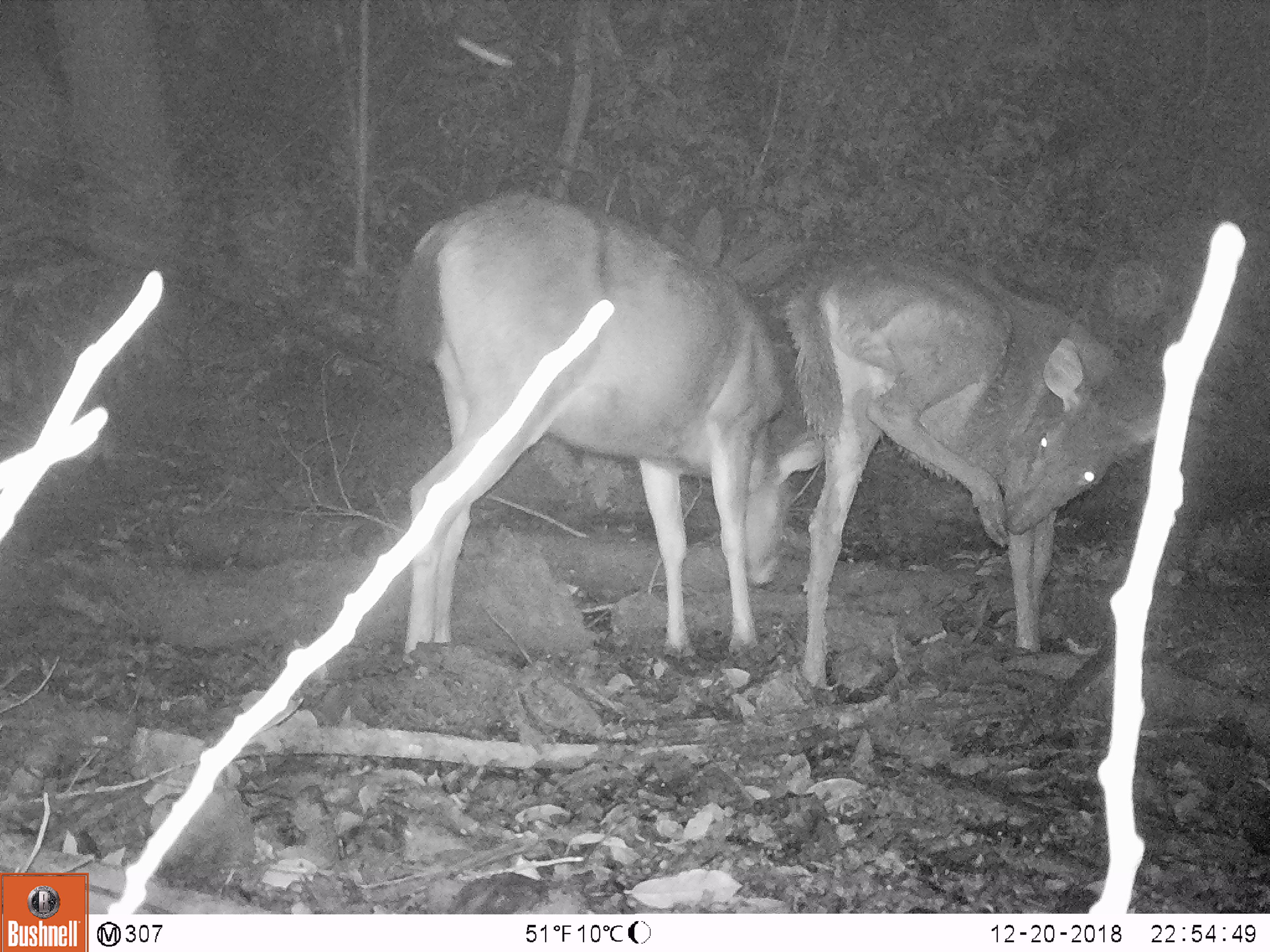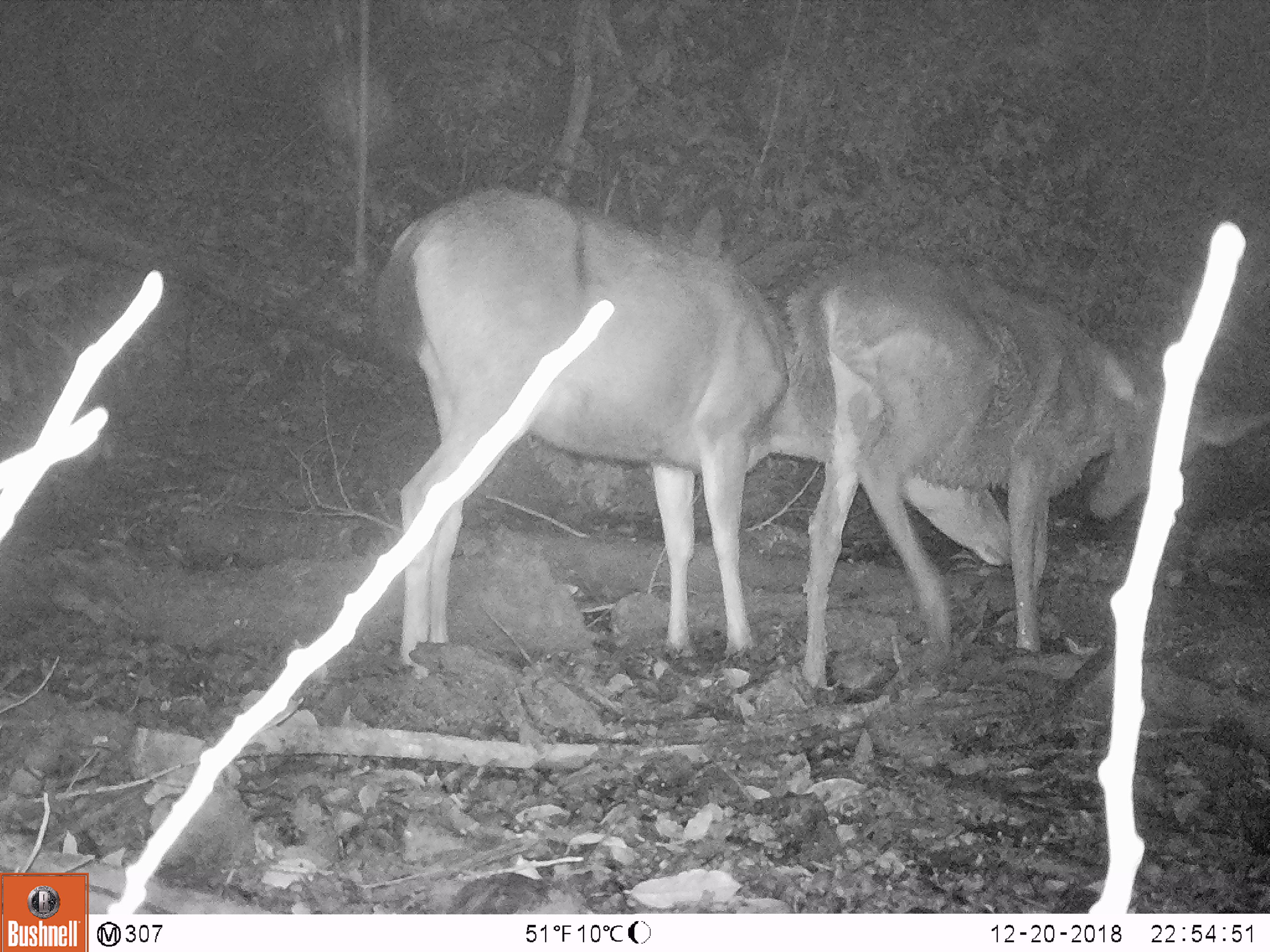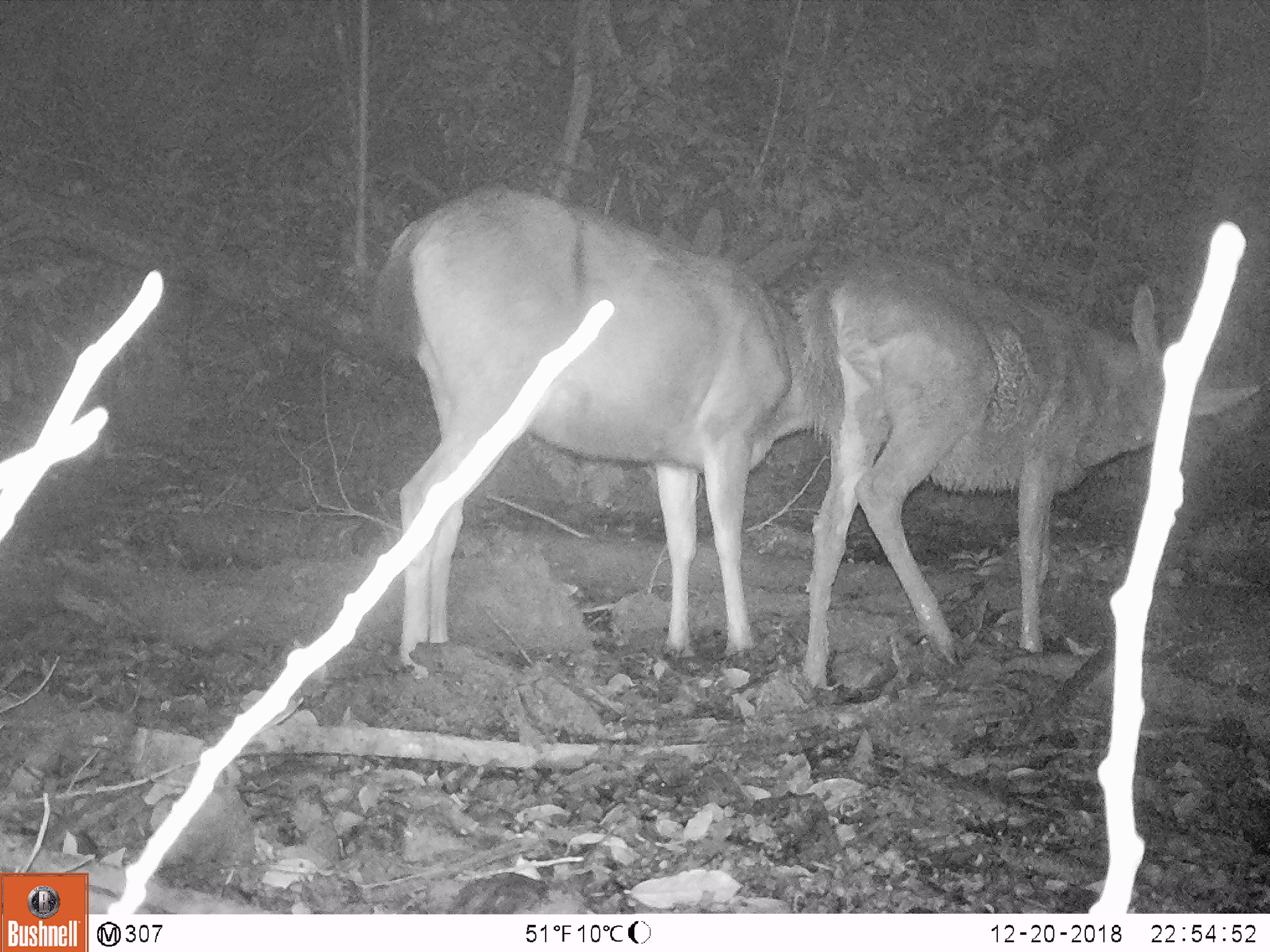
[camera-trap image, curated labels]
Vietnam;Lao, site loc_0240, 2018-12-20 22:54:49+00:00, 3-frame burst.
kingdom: Animalia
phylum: Chordata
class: Mammalia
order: Artiodactyla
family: Cervidae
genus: Rusa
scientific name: Rusa unicolor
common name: sambar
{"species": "sambar (Rusa unicolor)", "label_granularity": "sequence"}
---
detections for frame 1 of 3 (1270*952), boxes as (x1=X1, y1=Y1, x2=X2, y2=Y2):
sambar: (x1=388, y1=189, x2=828, y2=664); (x1=781, y1=241, x2=1161, y2=690)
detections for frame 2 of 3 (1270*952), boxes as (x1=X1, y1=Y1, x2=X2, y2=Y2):
sambar: (x1=369, y1=183, x2=1012, y2=679); (x1=785, y1=252, x2=1270, y2=687)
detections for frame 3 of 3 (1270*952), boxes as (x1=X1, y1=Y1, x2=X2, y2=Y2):
sambar: (x1=370, y1=184, x2=830, y2=681); (x1=793, y1=248, x2=1262, y2=689)